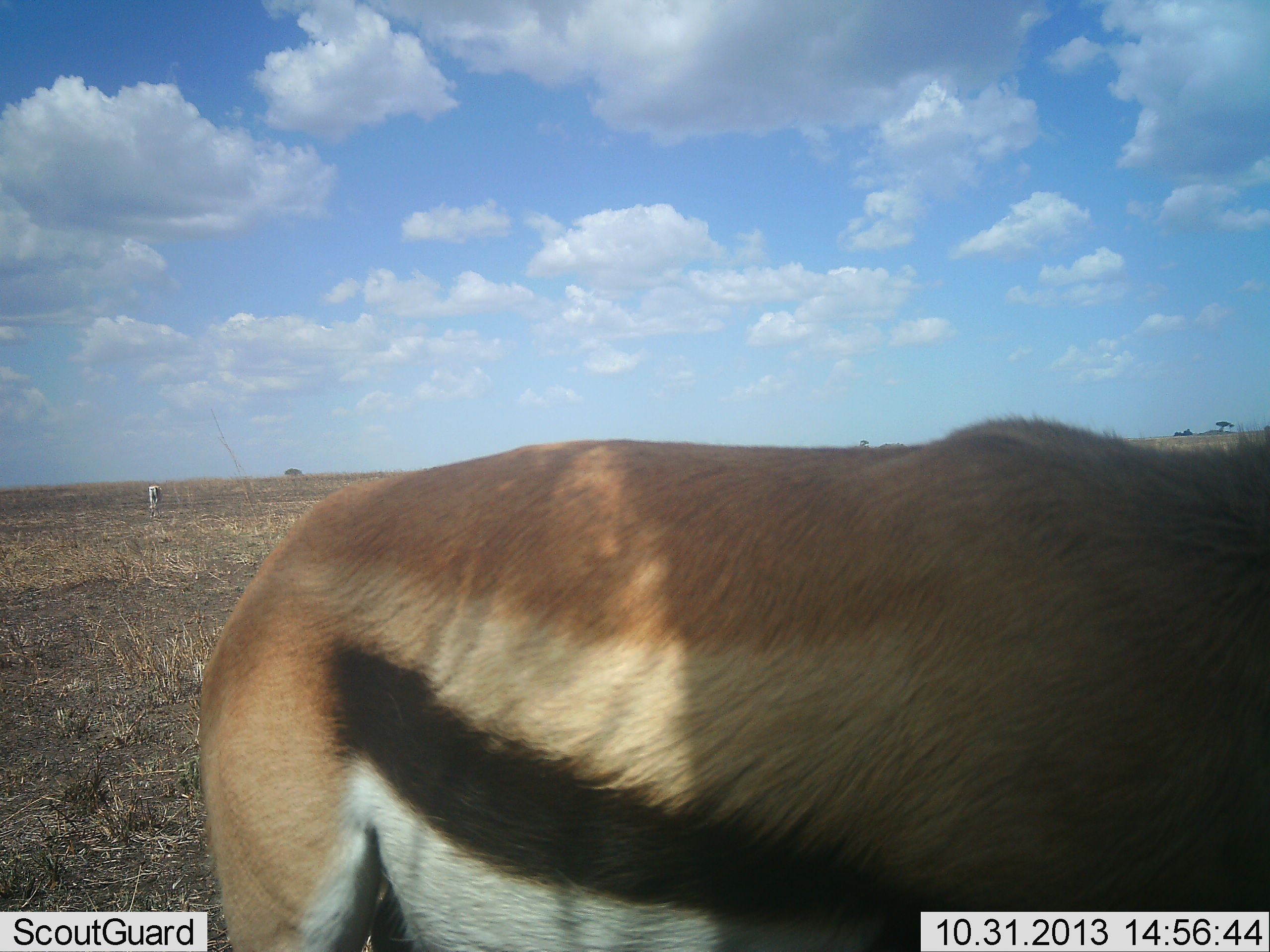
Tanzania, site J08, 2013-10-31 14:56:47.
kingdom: Animalia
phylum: Chordata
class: Mammalia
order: Artiodactyla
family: Bovidae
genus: Eudorcas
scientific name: Eudorcas thomsonii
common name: thomson's gazelle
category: gazellethomsons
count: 2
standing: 90%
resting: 10%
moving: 10%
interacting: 0%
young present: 0%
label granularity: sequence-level